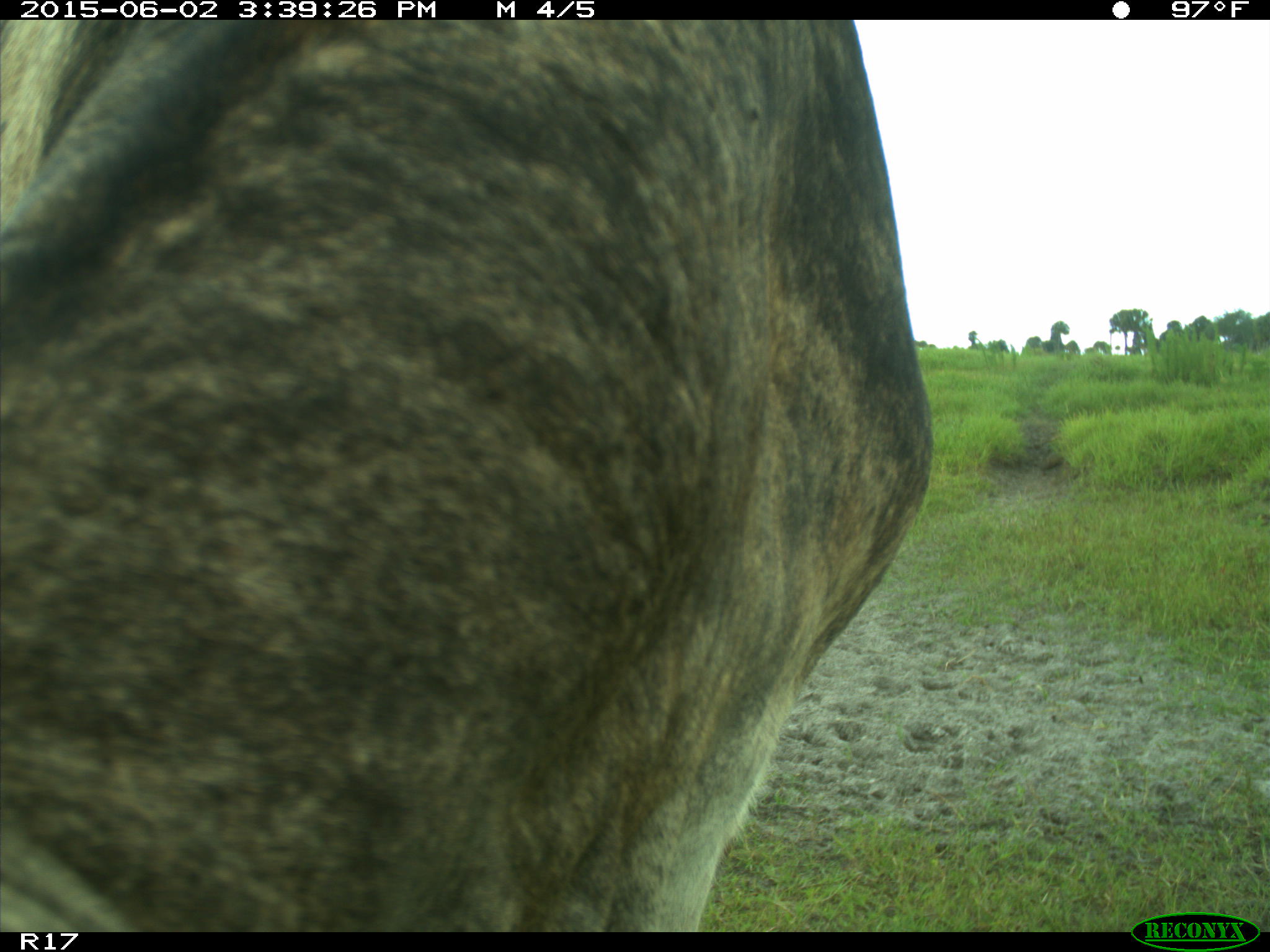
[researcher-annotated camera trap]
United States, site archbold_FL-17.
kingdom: Animalia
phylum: Chordata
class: Mammalia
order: Artiodactyla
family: Bovidae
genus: Bos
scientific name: Bos taurus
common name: domestic cow